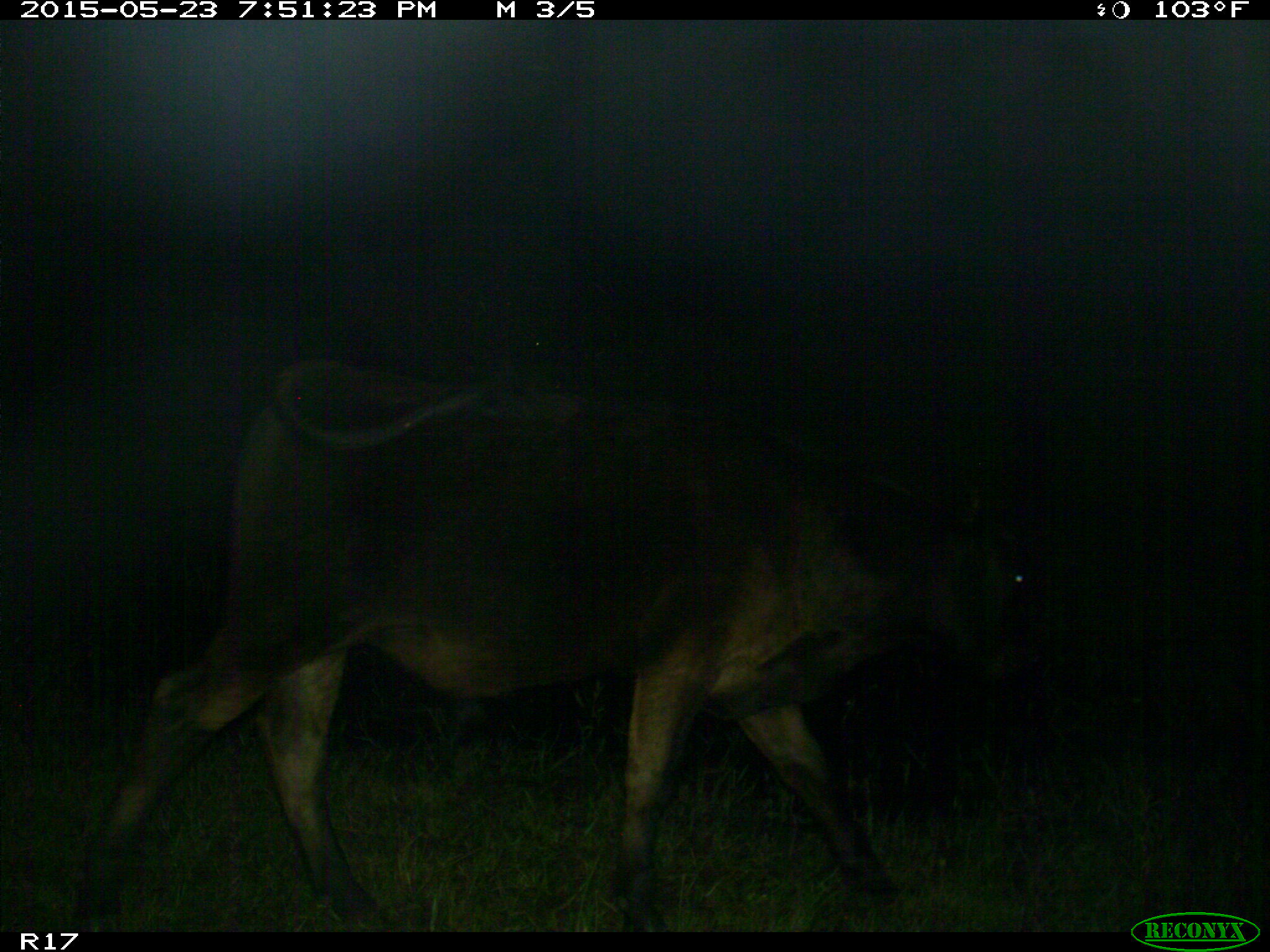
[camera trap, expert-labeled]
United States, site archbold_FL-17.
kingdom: Animalia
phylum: Chordata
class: Mammalia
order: Artiodactyla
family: Bovidae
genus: Bos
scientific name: Bos taurus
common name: domestic cow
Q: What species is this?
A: Bos taurus (domestic cow).